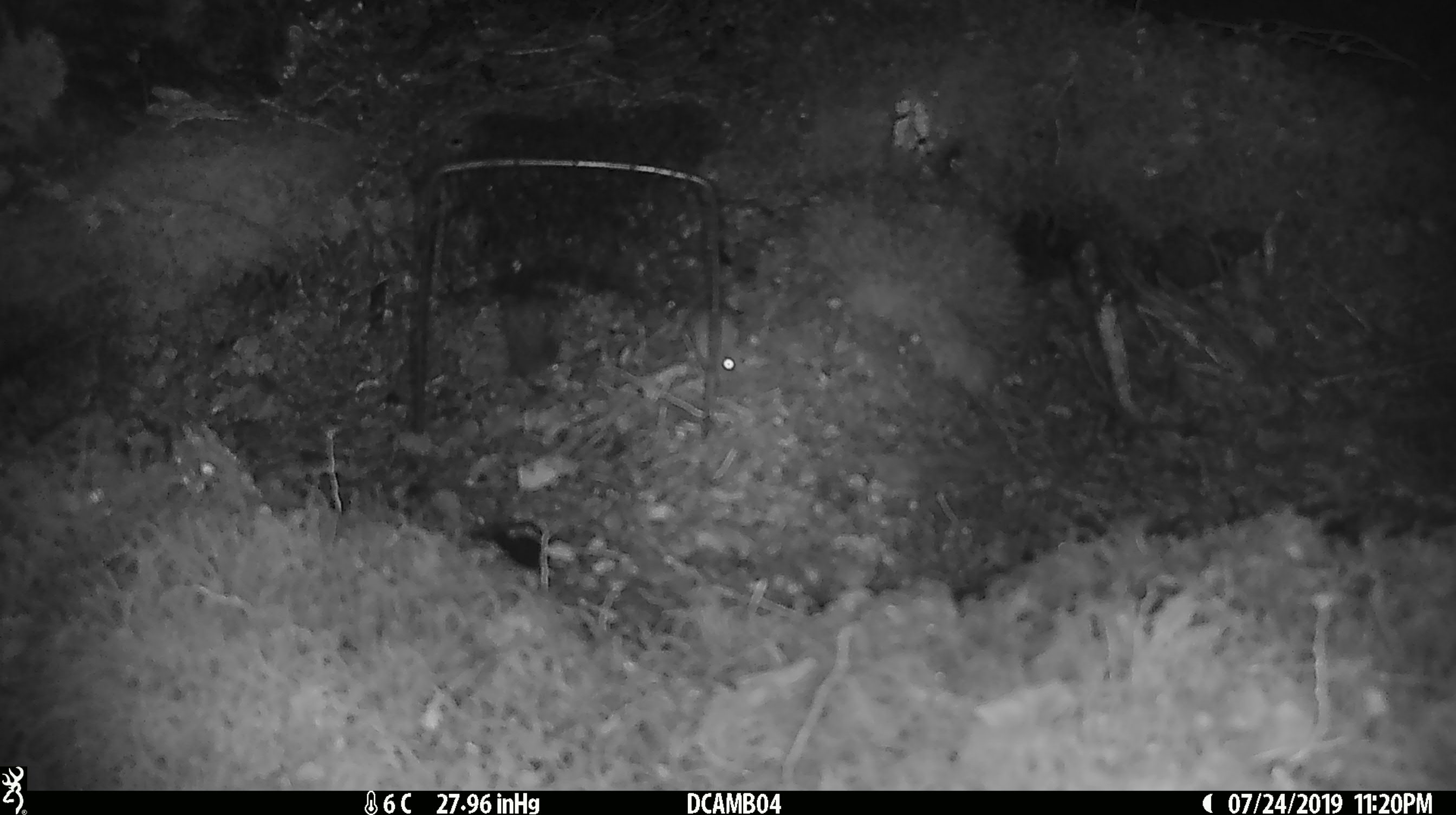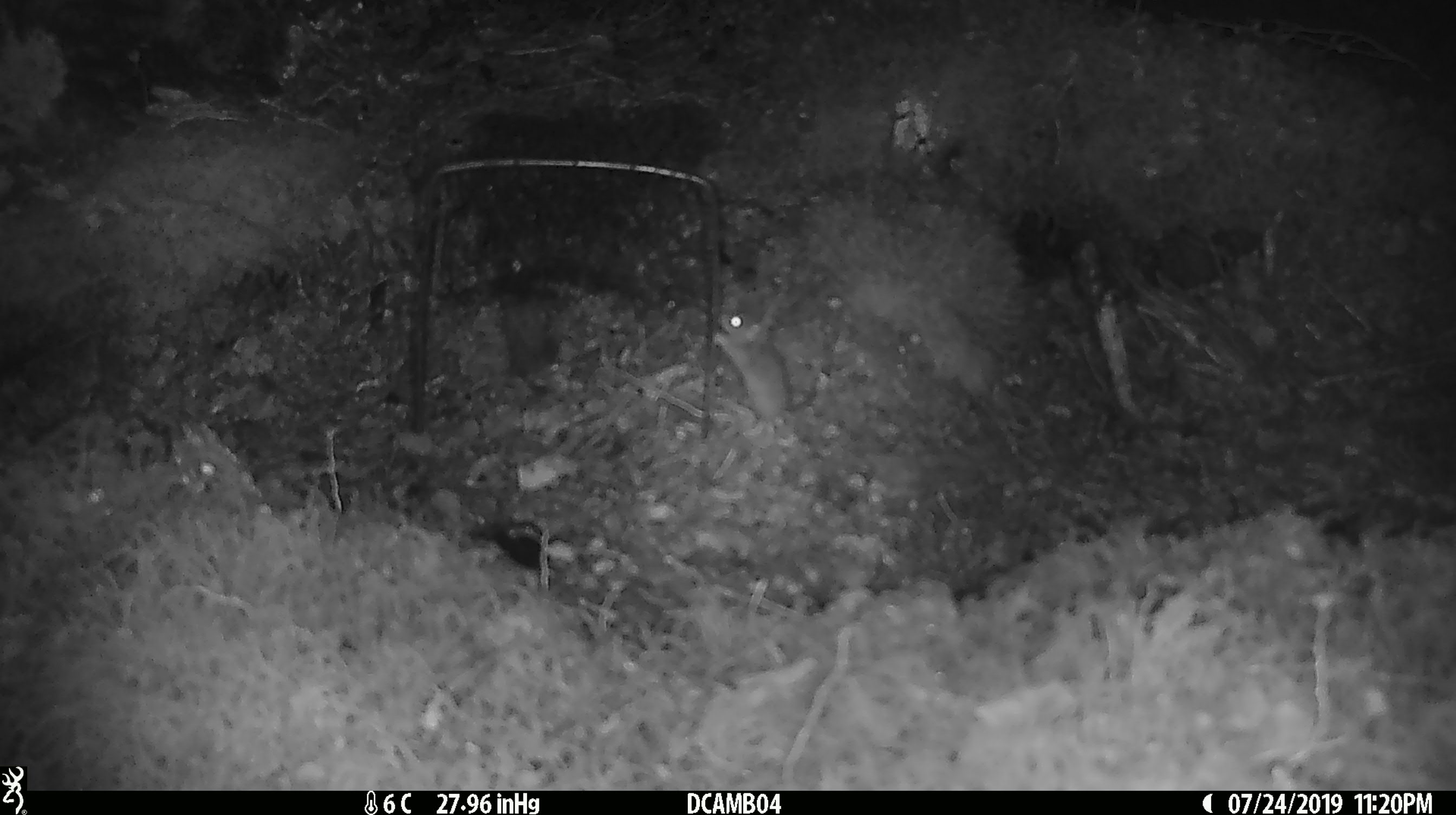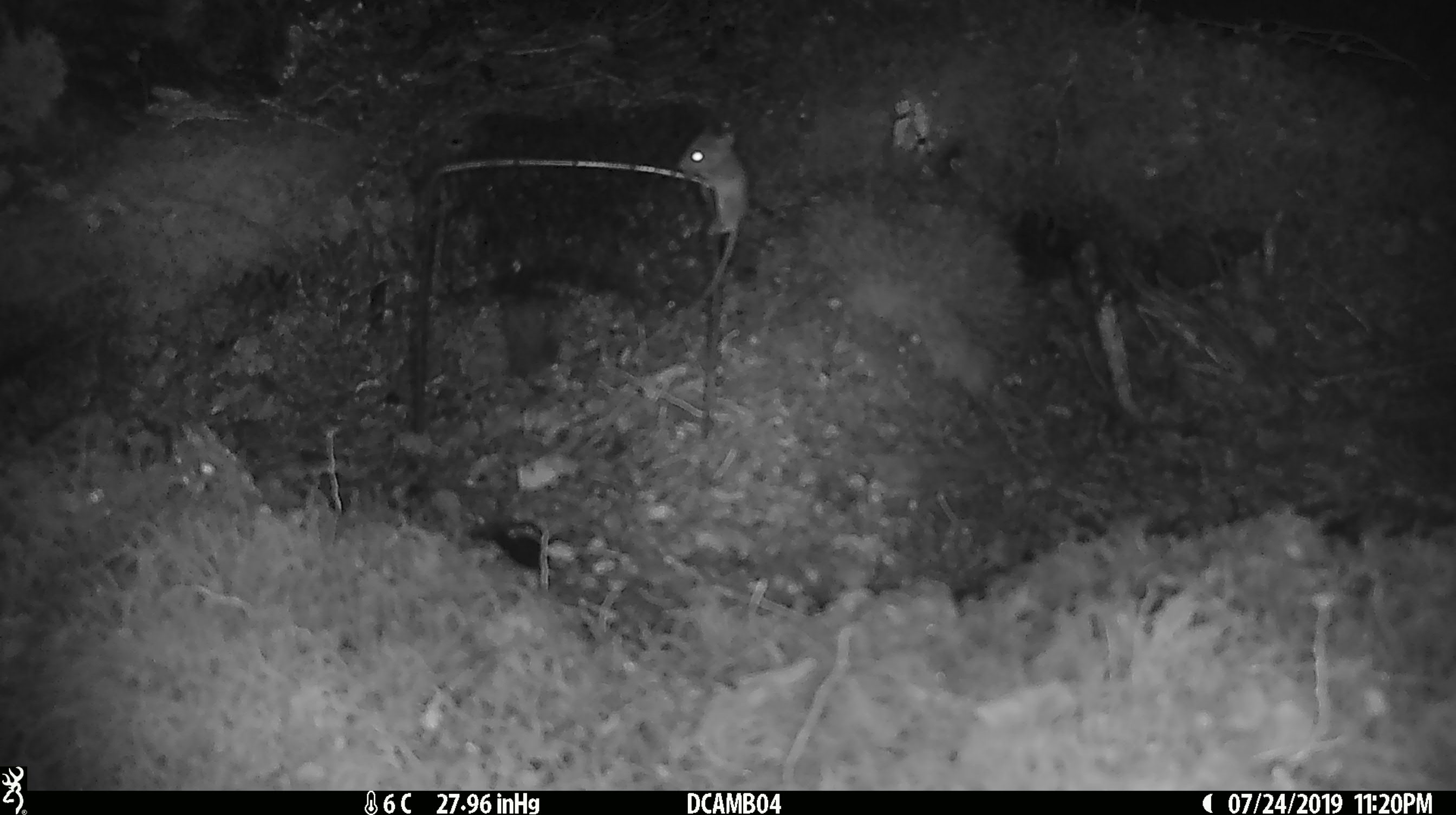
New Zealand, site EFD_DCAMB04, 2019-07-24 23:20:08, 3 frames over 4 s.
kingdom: Animalia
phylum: Chordata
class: Mammalia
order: Rodentia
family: Muridae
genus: Mus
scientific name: Mus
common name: mouse